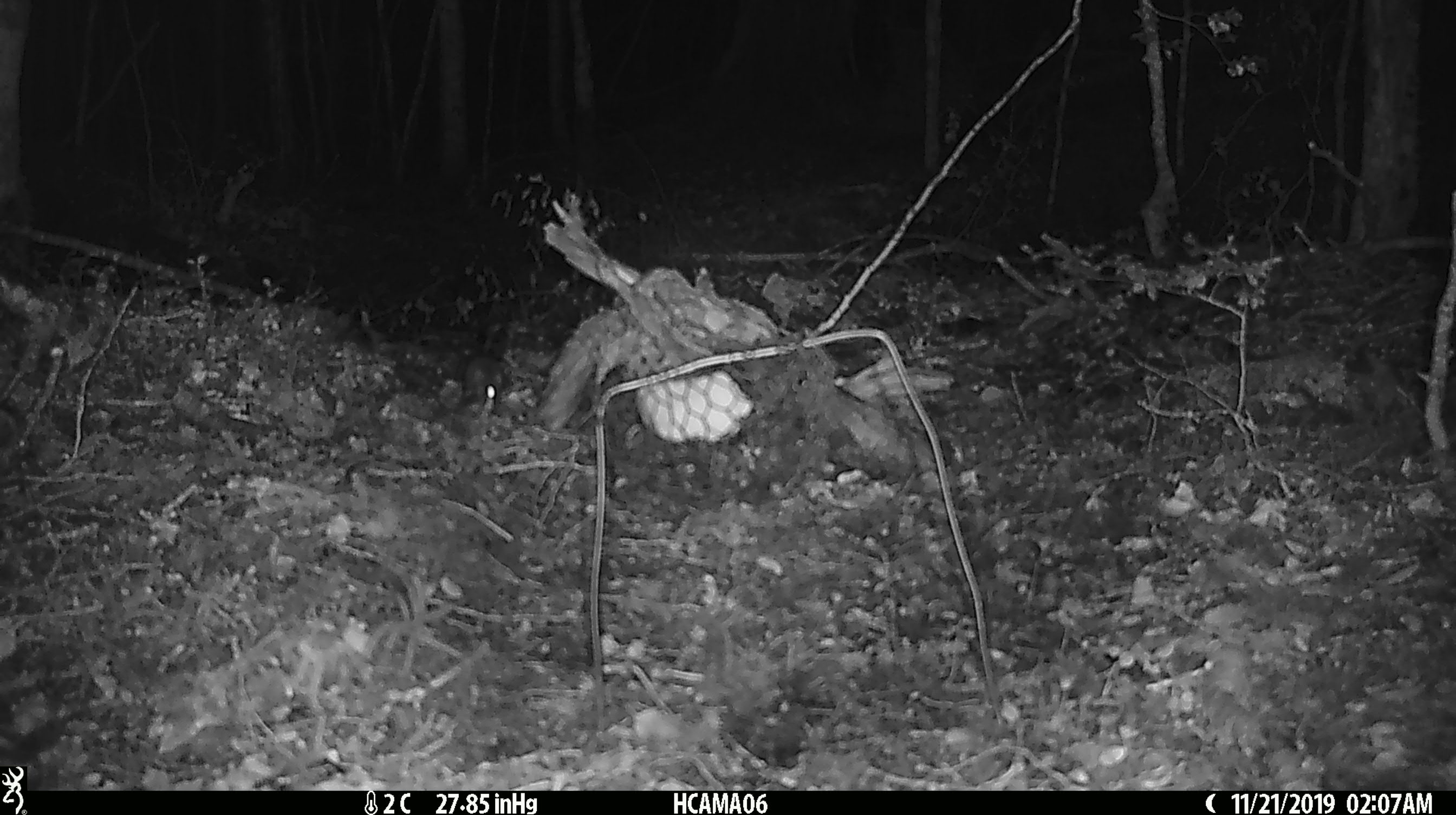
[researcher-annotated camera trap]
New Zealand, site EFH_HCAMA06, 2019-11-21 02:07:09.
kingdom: Animalia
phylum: Chordata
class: Mammalia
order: Rodentia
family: Muridae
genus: Mus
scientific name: Mus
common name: mouse